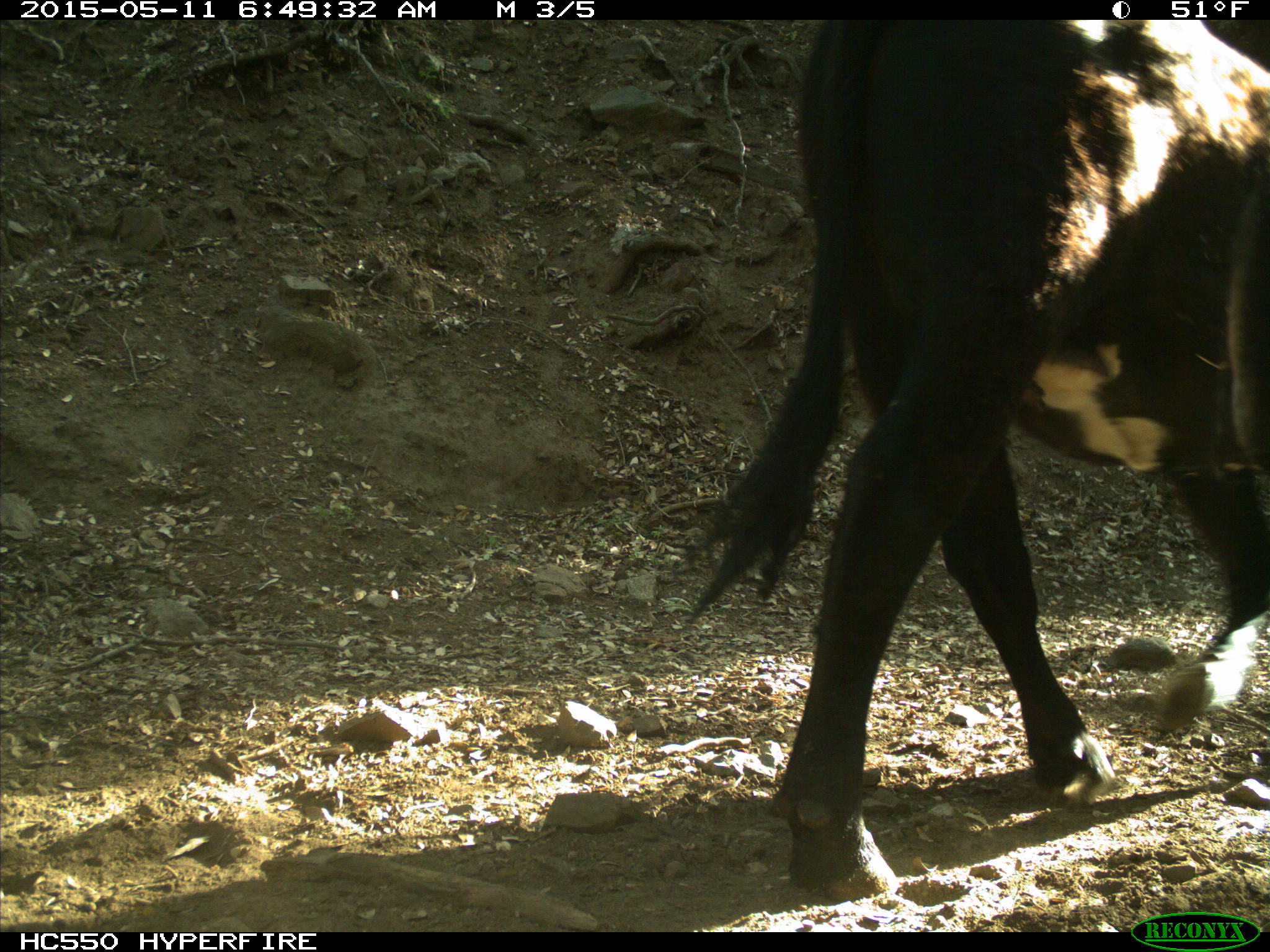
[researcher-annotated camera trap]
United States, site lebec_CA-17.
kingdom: Animalia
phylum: Chordata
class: Mammalia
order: Artiodactyla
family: Bovidae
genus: Bos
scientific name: Bos taurus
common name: domestic cow